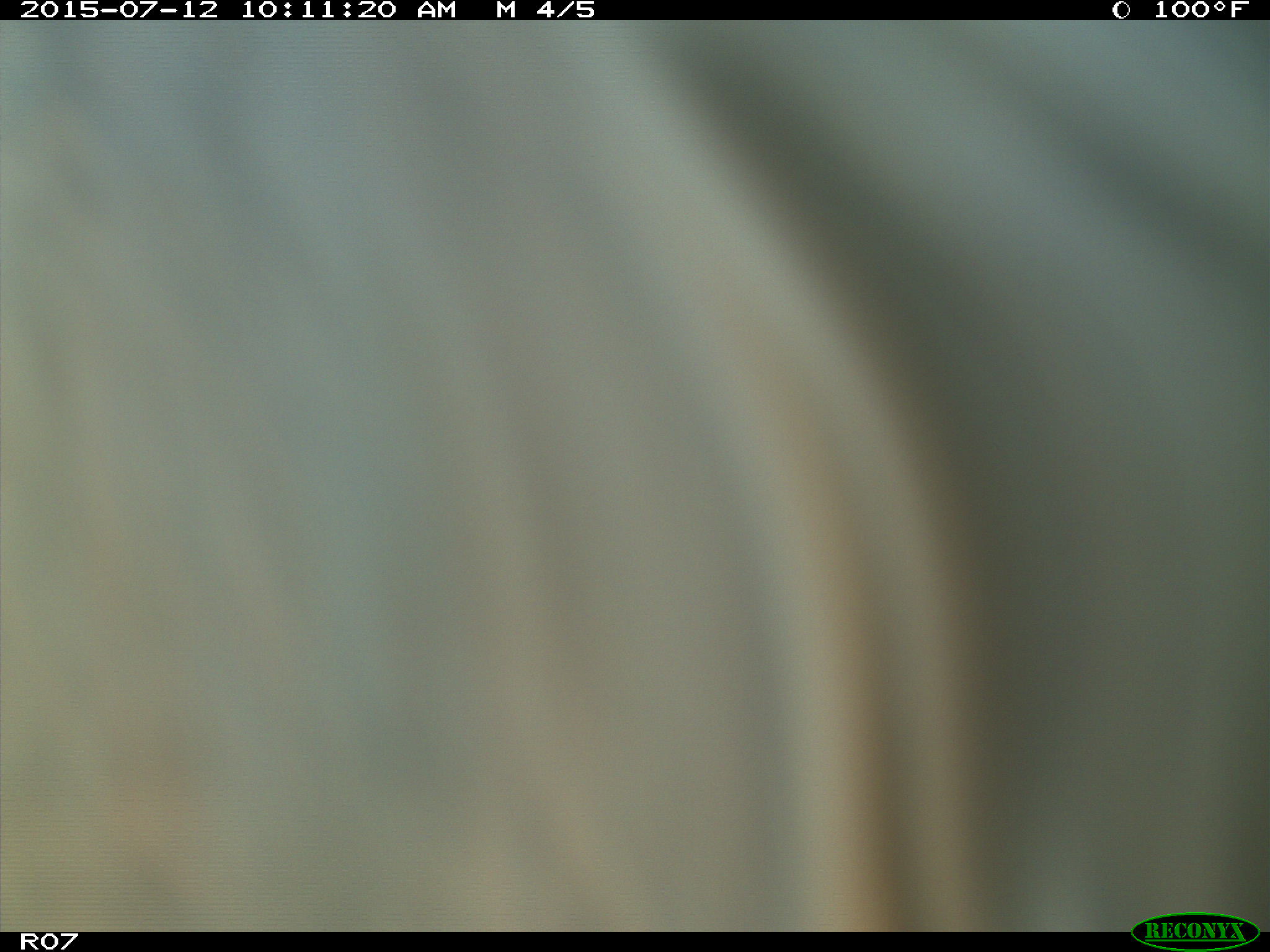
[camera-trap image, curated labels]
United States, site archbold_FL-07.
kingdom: Animalia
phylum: Chordata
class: Mammalia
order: Artiodactyla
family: Bovidae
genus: Bos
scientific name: Bos taurus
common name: domestic cow